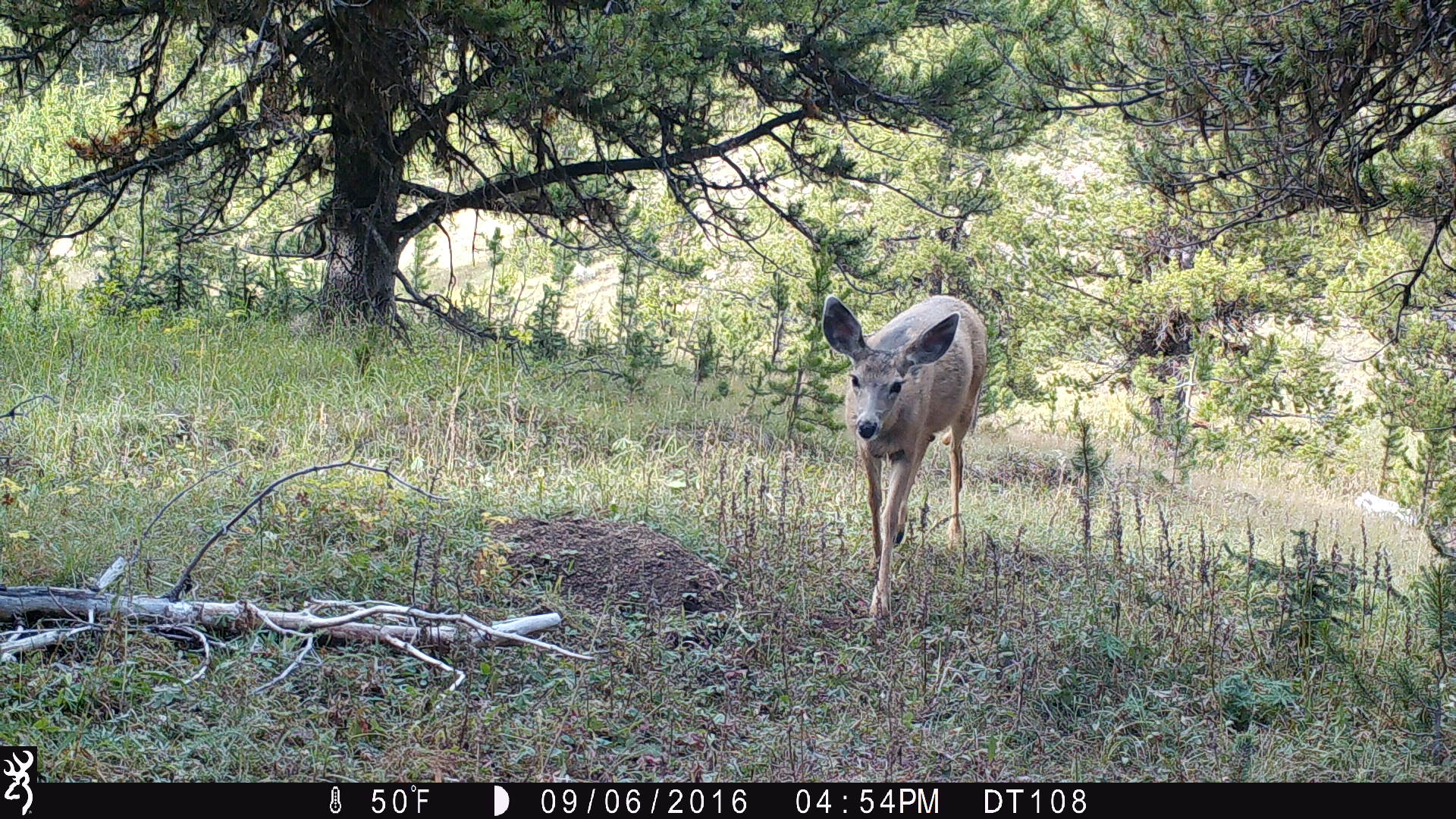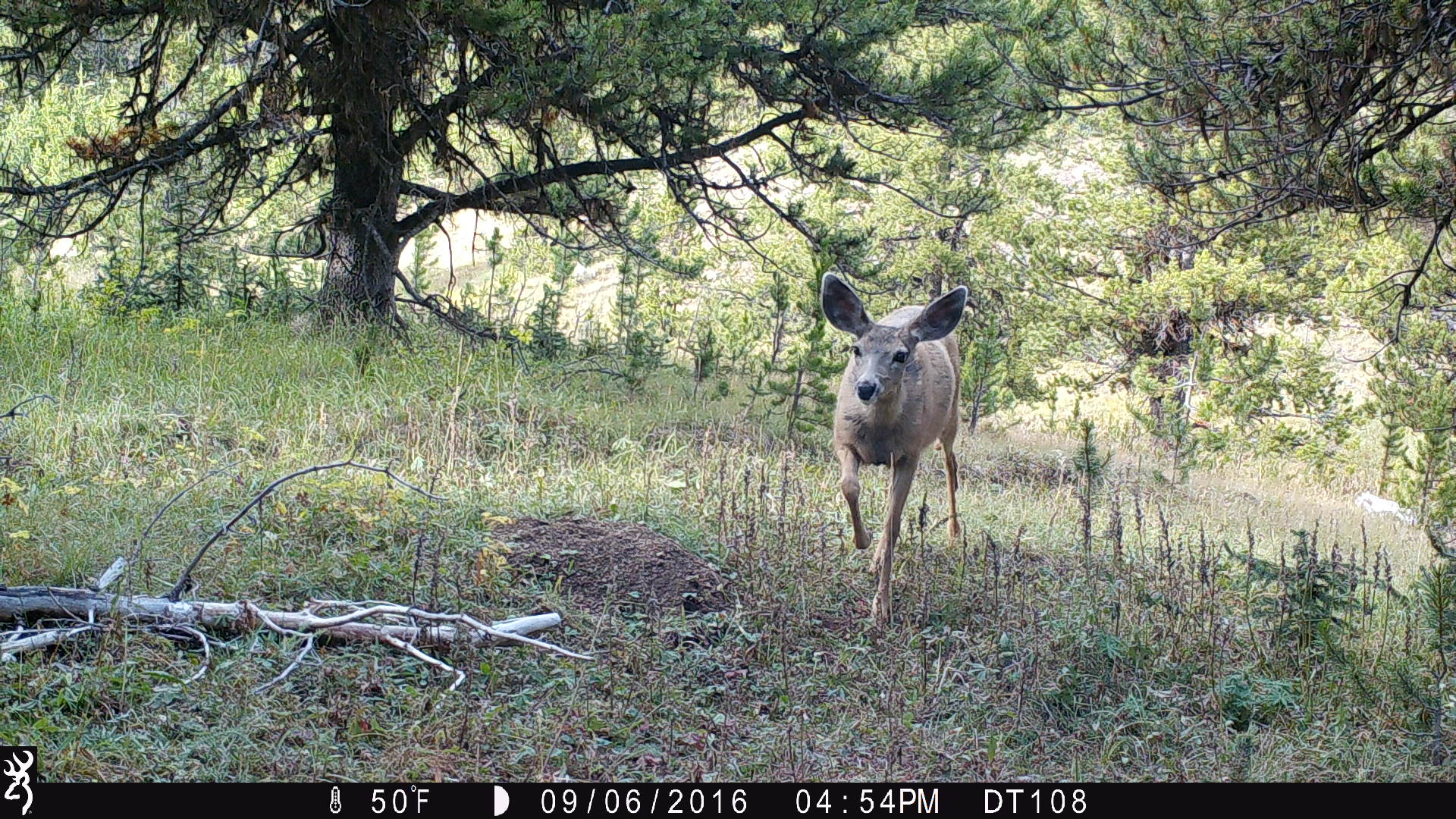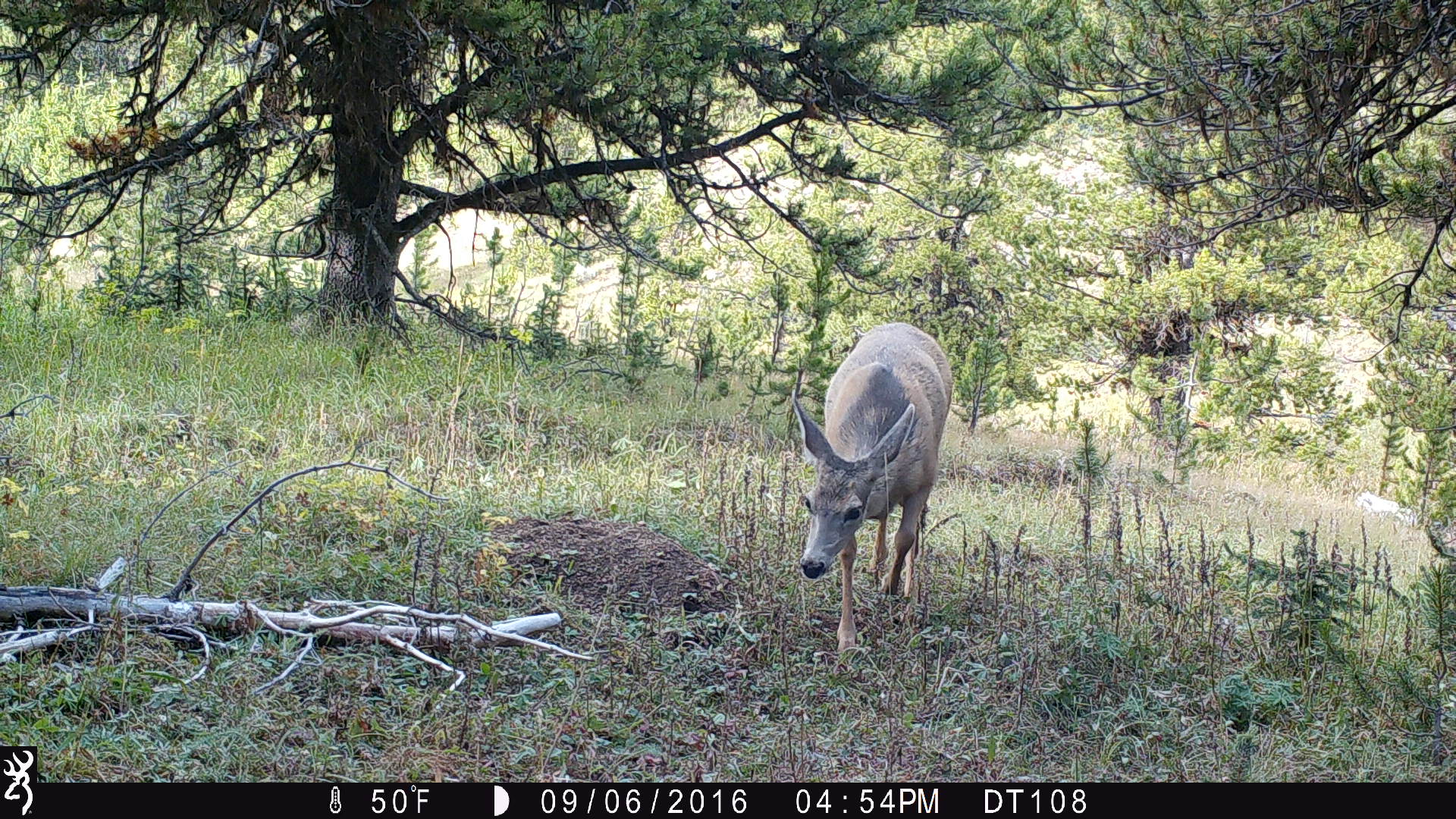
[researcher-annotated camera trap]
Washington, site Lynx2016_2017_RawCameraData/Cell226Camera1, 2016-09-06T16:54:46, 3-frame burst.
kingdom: Animalia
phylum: Chordata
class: Mammalia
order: Artiodactyla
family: Cervidae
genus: Odocoileus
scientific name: Odocoileus hemionus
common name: mule deer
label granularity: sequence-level